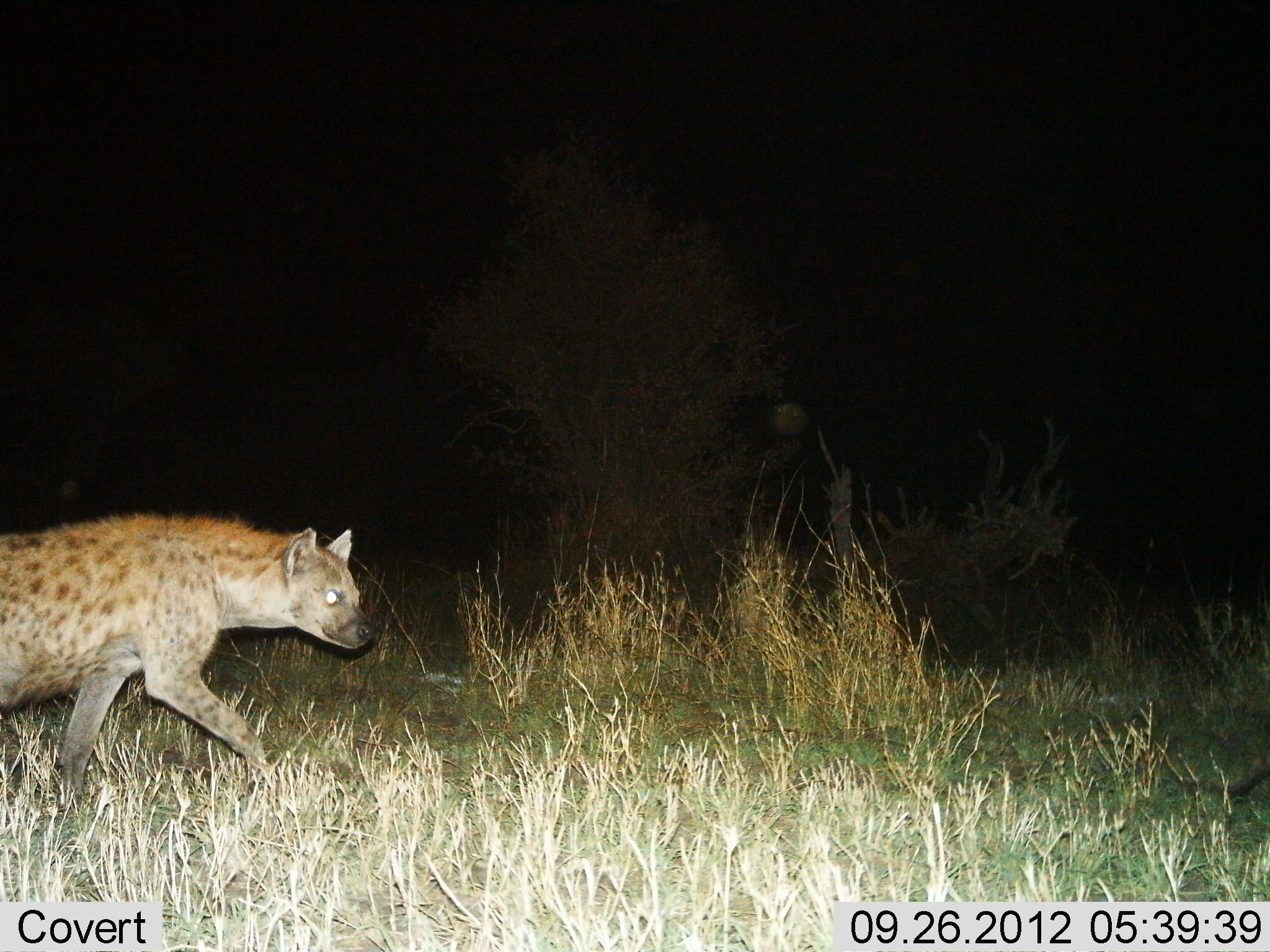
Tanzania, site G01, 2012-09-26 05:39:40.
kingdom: Animalia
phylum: Chordata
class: Mammalia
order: Carnivora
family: Hyaenidae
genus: Crocuta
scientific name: Crocuta crocuta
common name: spotted hyena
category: hyenaspotted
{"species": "hyenaspotted (spotted hyena) (Crocuta crocuta)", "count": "1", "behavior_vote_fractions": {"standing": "0%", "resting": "0%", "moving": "100%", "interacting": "0%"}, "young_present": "0%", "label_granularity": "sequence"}